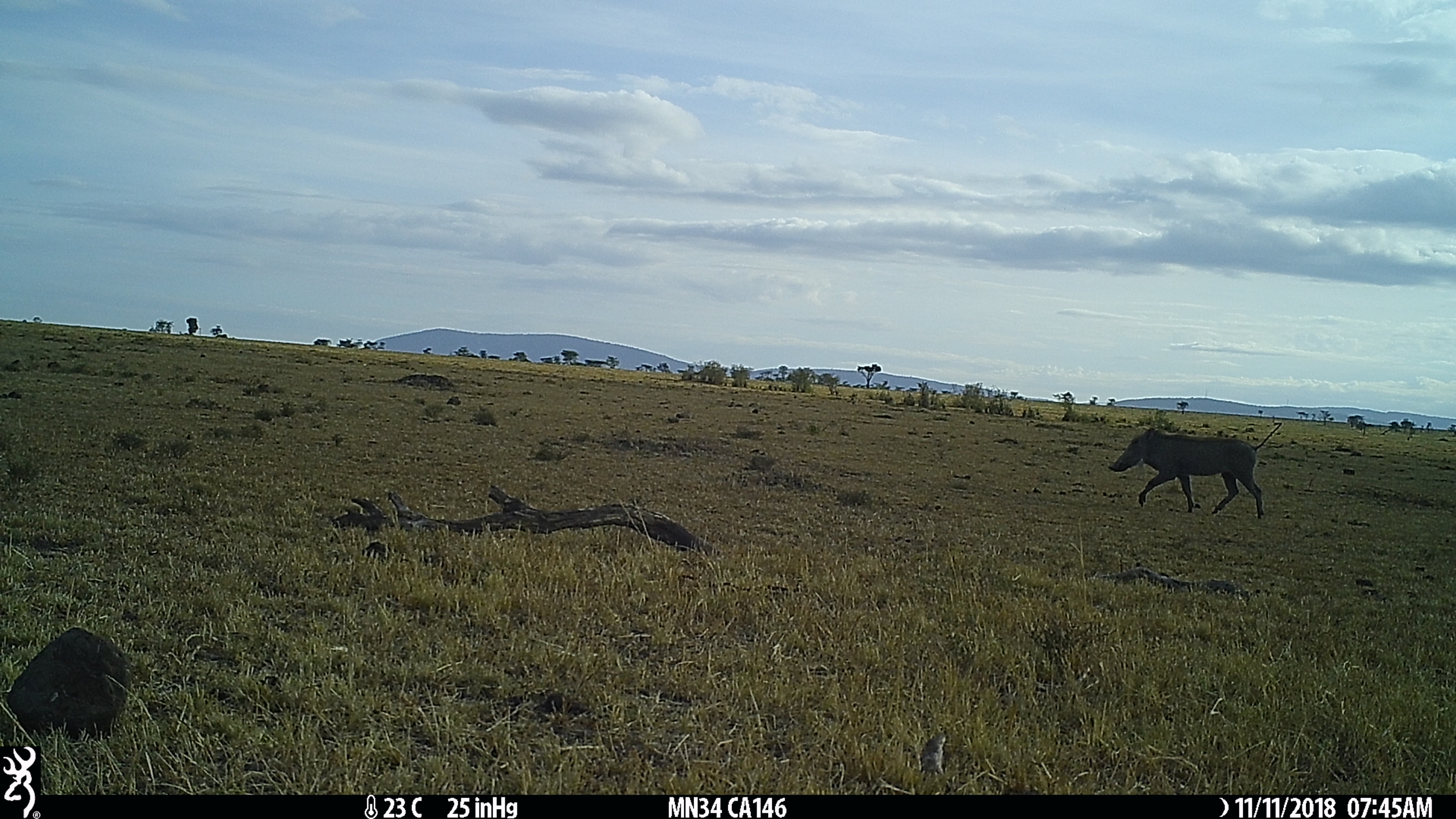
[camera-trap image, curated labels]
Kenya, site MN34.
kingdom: Animalia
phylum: Chordata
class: Mammalia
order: Artiodactyla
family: Suidae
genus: Phacochoerus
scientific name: Phacochoerus africanus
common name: common warthog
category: warthog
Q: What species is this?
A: Warthog (common warthog) (Phacochoerus africanus).